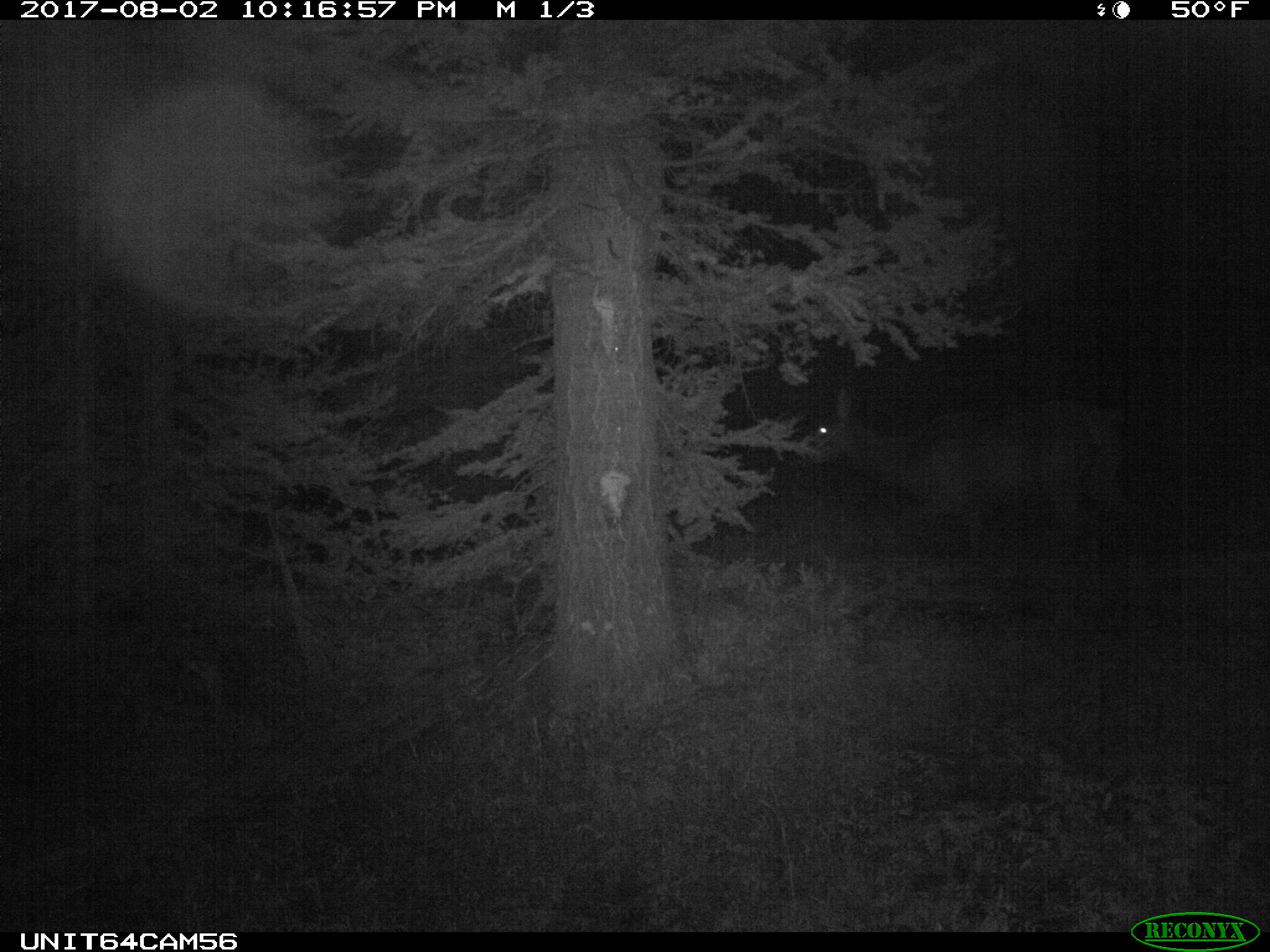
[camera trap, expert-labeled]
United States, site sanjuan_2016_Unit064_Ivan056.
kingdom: Animalia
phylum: Chordata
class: Mammalia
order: Artiodactyla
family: Cervidae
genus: Cervus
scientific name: Cervus elaphus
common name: red deer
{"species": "Cervus elaphus (red deer)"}